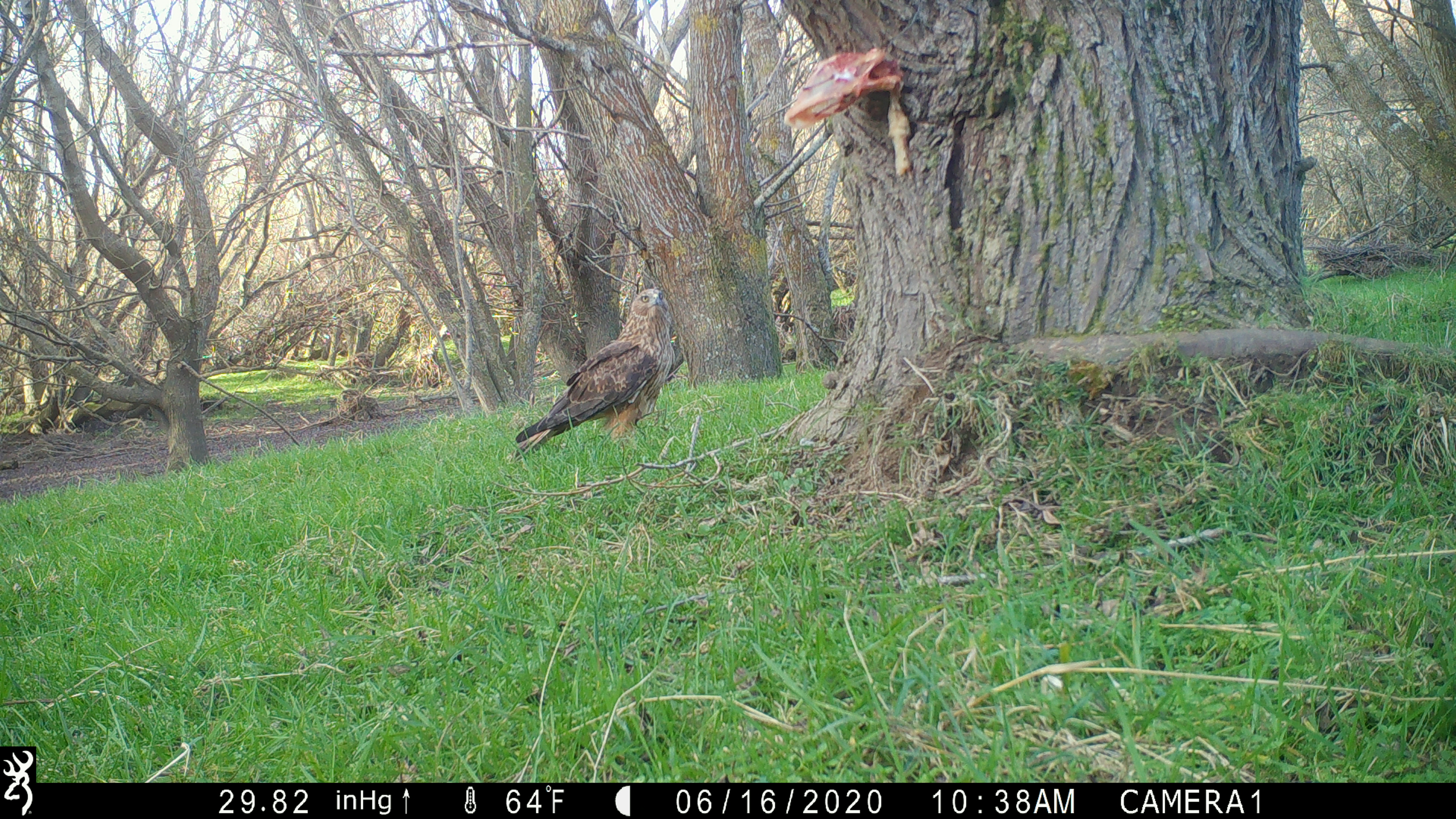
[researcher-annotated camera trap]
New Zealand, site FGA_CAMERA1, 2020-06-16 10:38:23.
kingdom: Animalia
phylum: Chordata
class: Aves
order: Accipitriformes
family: Accipitridae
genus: Circus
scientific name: Circus approximans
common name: swamp harrier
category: harrier